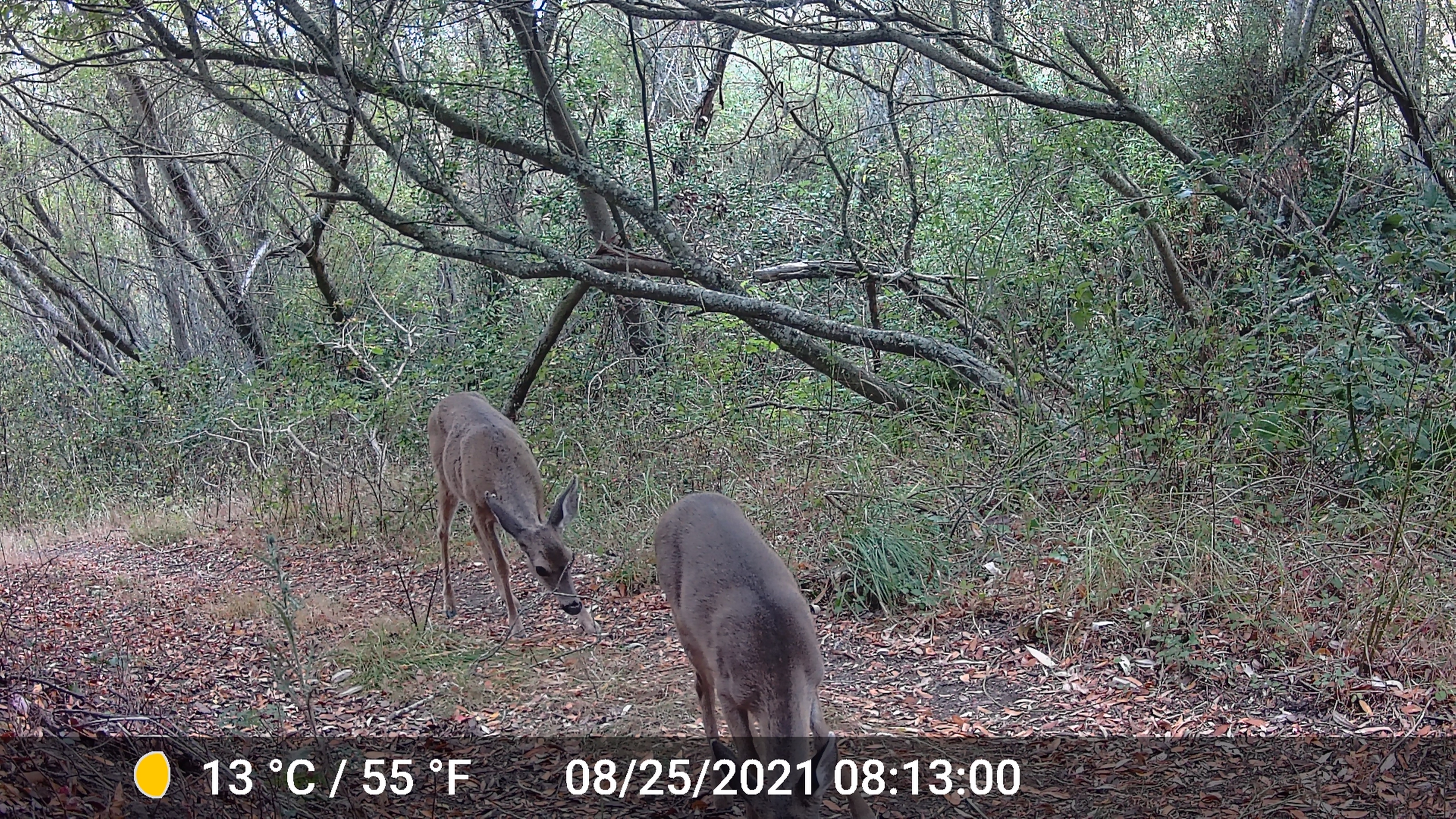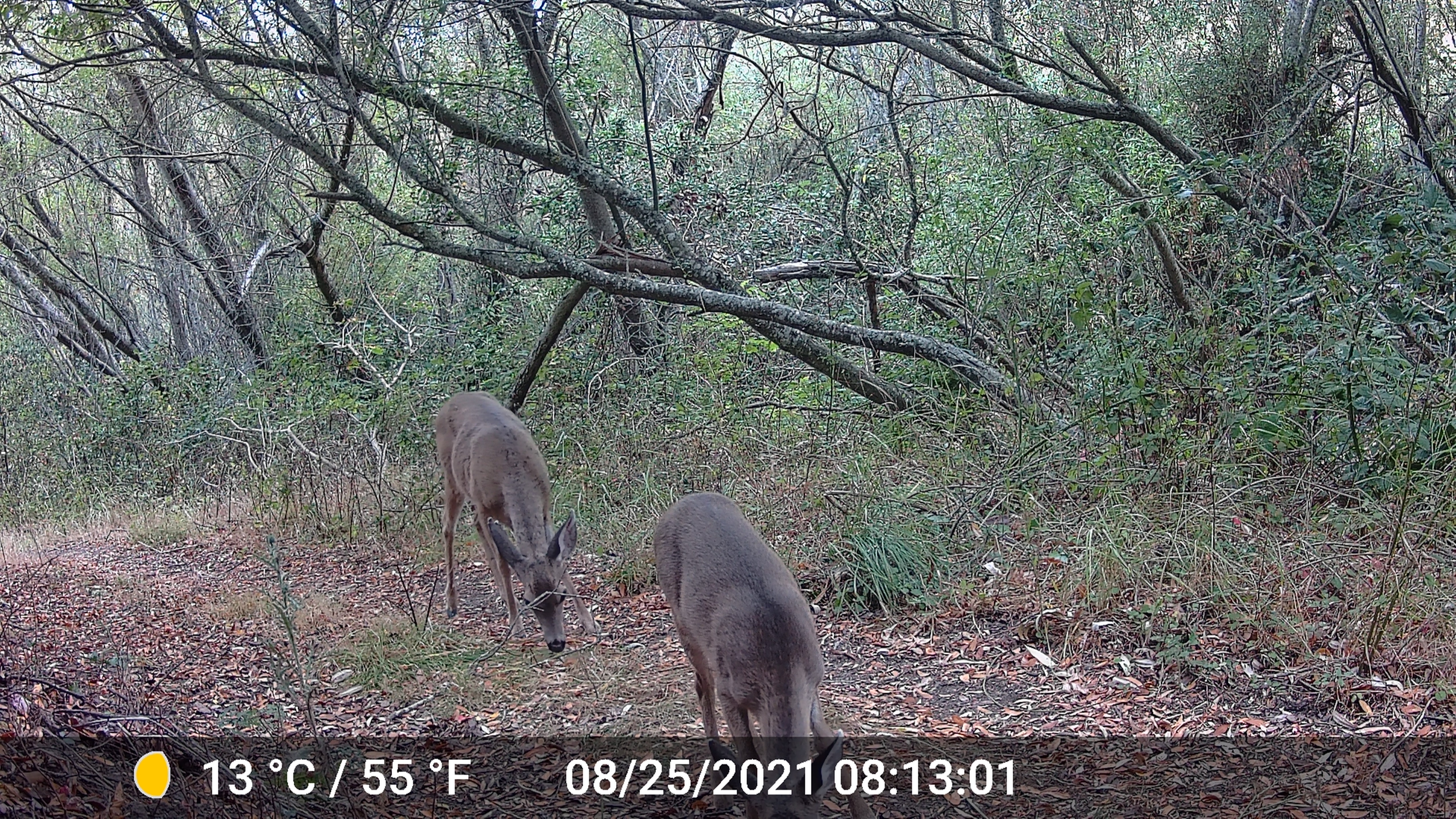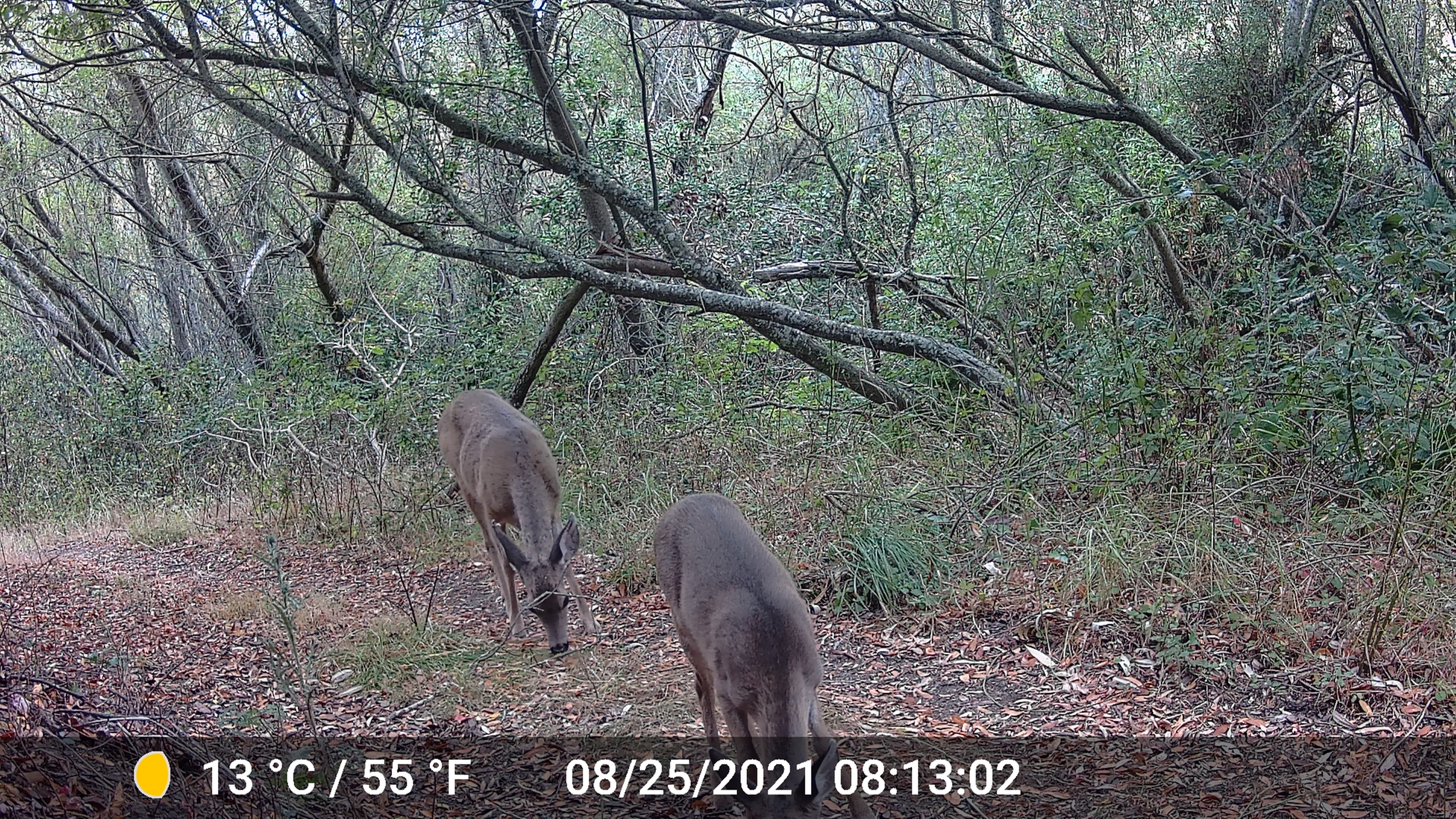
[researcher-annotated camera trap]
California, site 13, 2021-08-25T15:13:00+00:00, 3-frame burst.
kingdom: Animalia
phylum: Chordata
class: Mammalia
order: Artiodactyla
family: Cervidae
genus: Odocoileus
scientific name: Odocoileus hemionus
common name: mule deer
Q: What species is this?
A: Mule deer (Odocoileus hemionus).